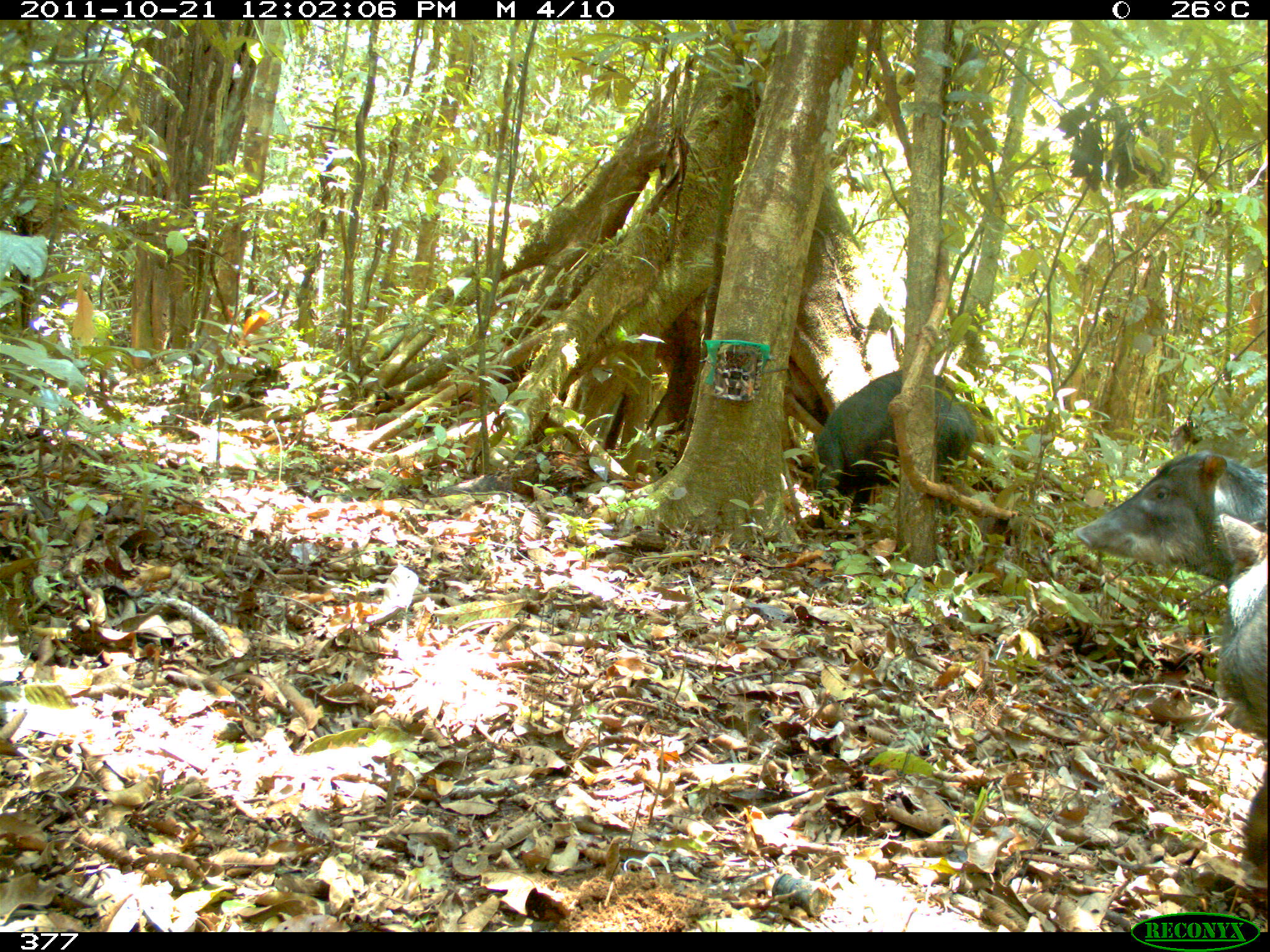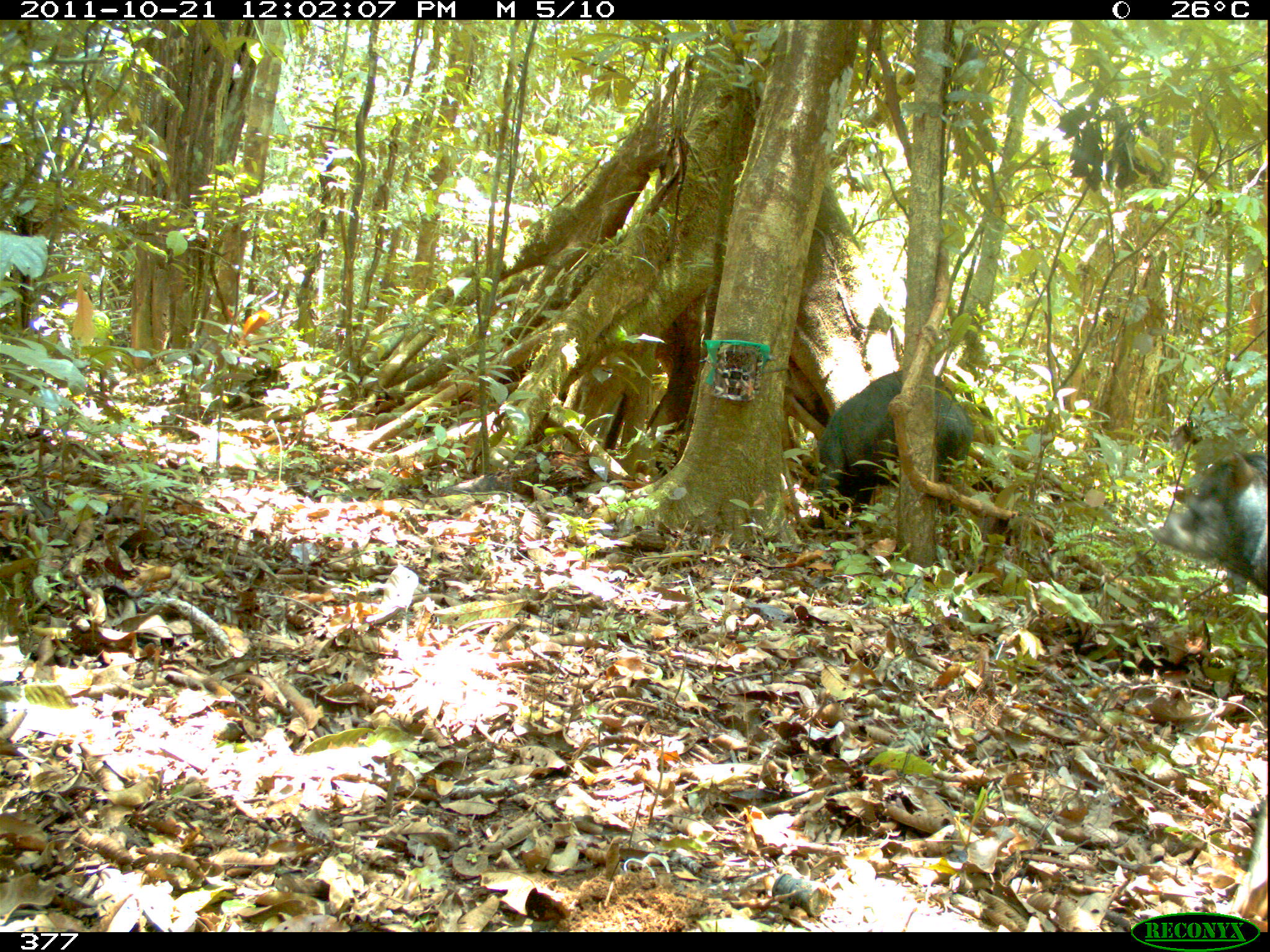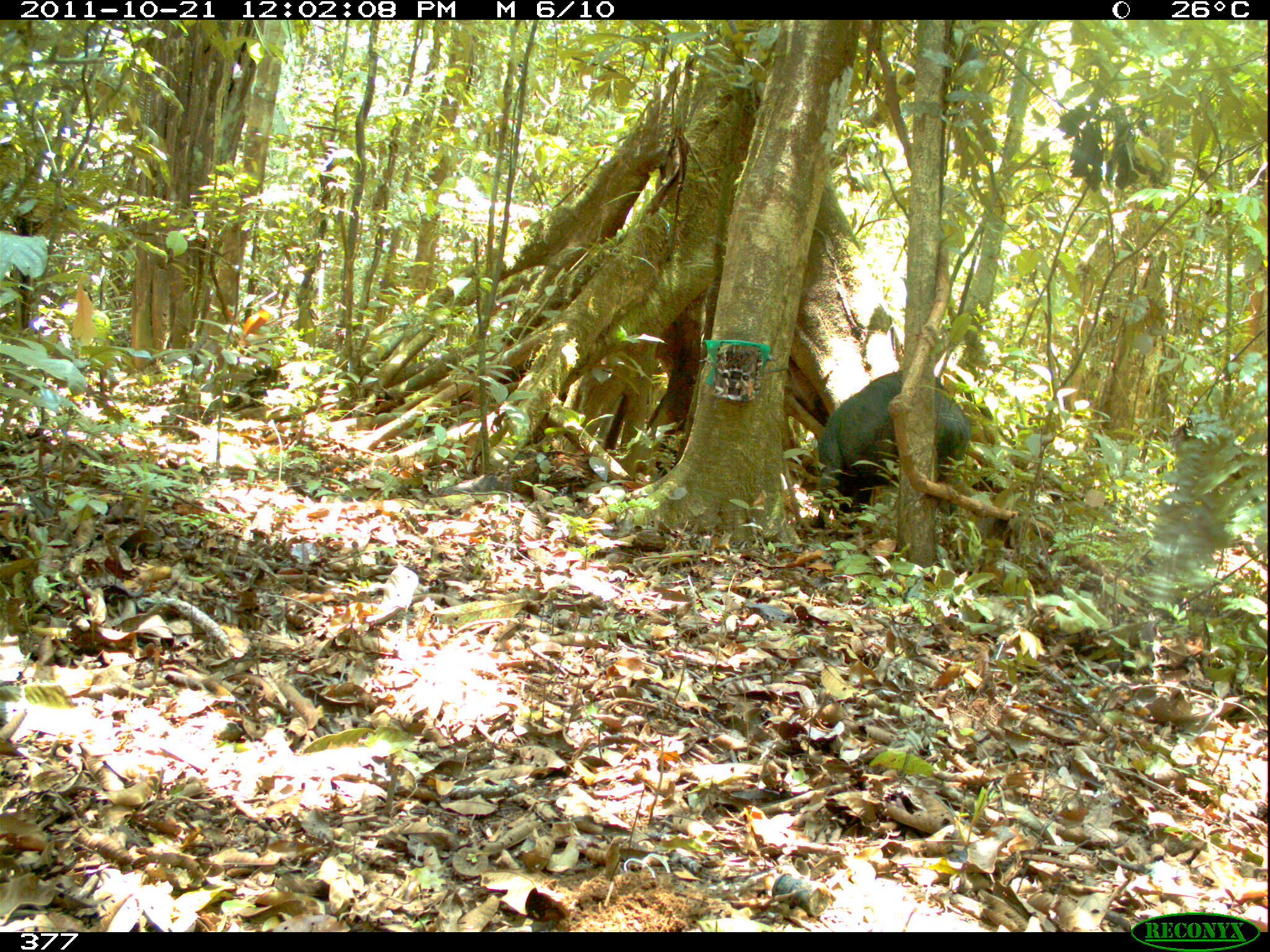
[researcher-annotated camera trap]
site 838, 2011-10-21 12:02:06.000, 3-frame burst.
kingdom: Animalia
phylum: Chordata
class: Mammalia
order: Artiodactyla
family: Tayassuidae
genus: Tayassu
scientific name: Tayassu pecari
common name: white-lipped peccary